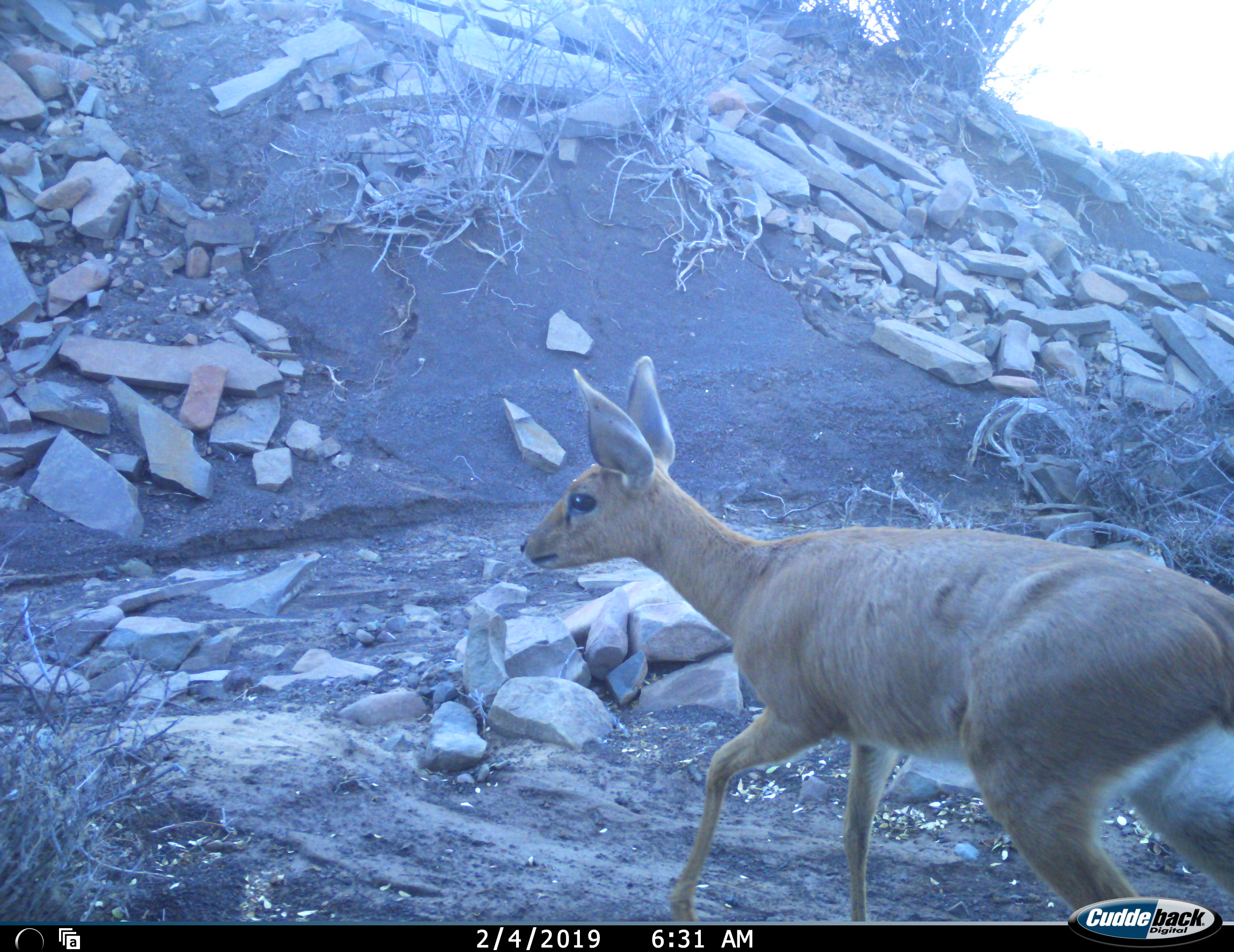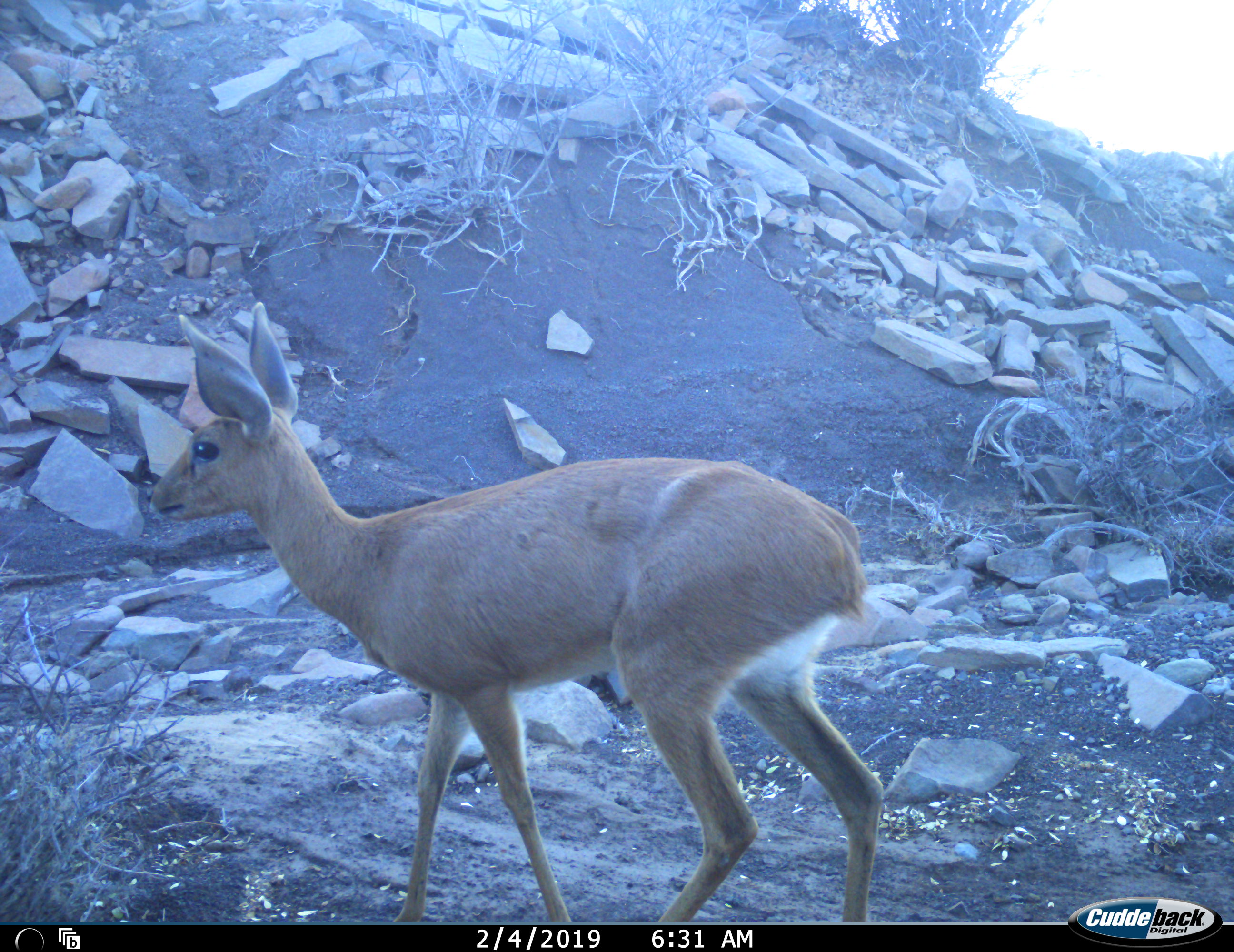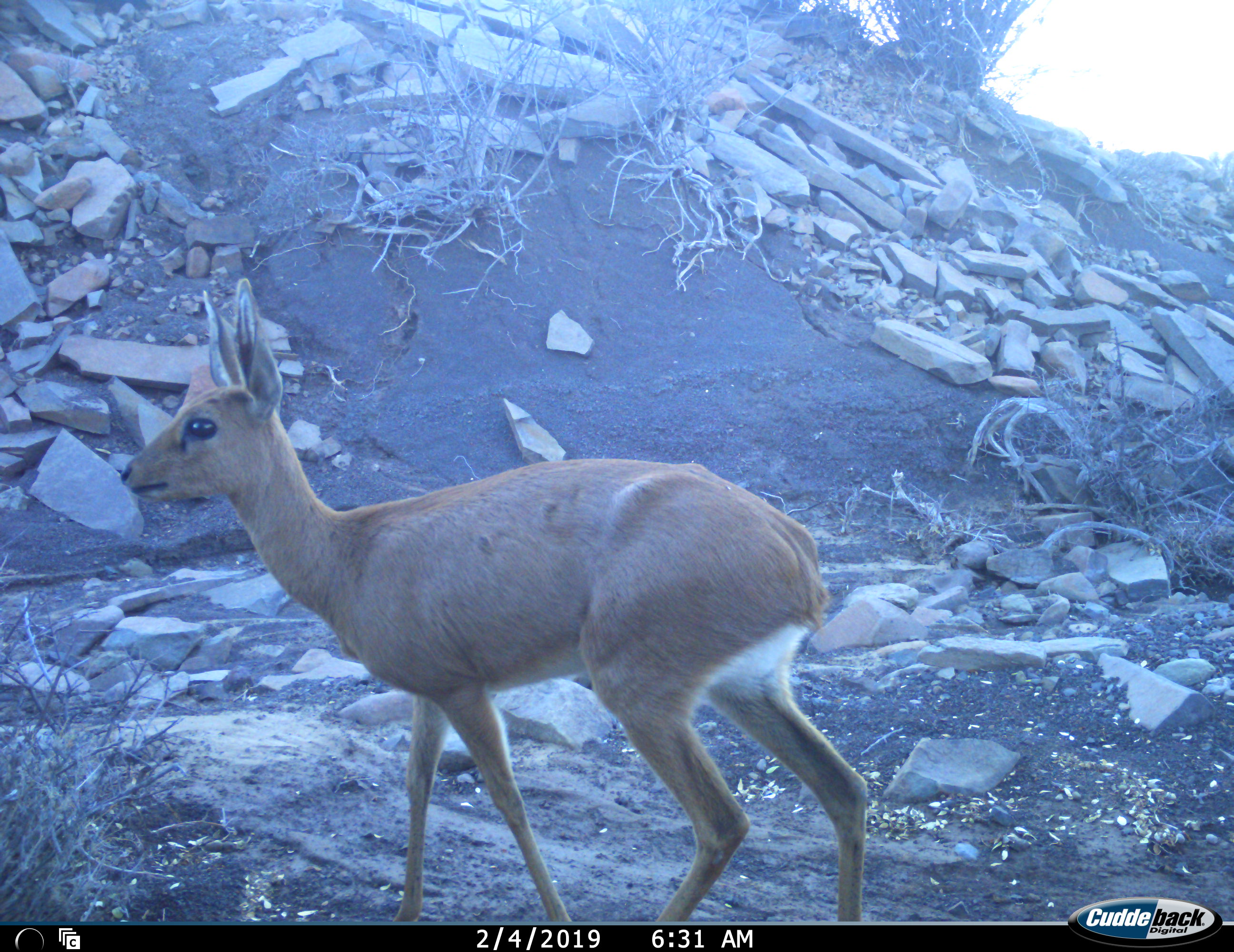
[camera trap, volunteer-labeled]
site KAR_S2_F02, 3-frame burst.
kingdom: Animalia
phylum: Chordata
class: Mammalia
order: Artiodactyla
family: Bovidae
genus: Raphicerus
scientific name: Raphicerus campestris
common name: steenbok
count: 1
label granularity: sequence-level